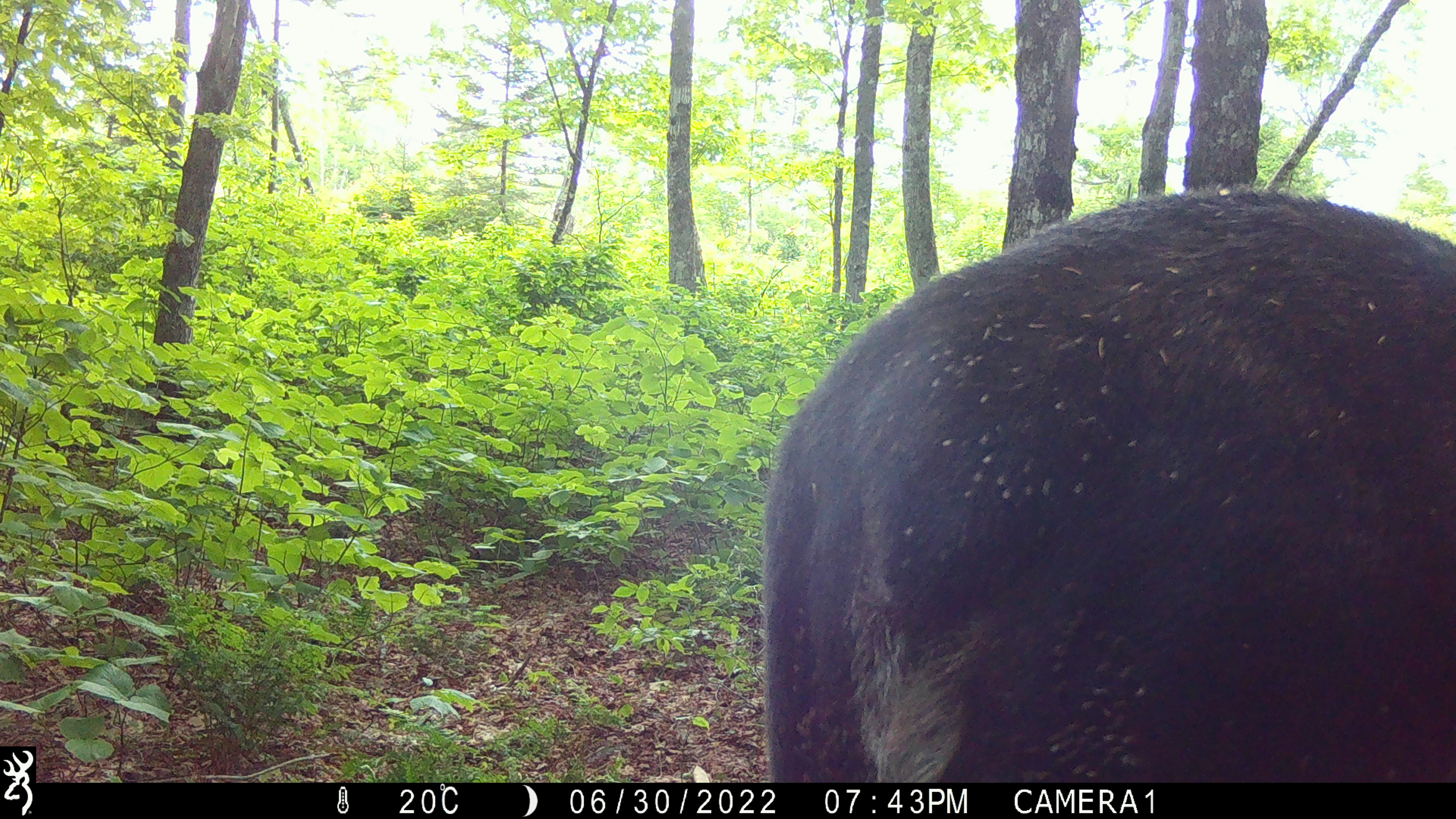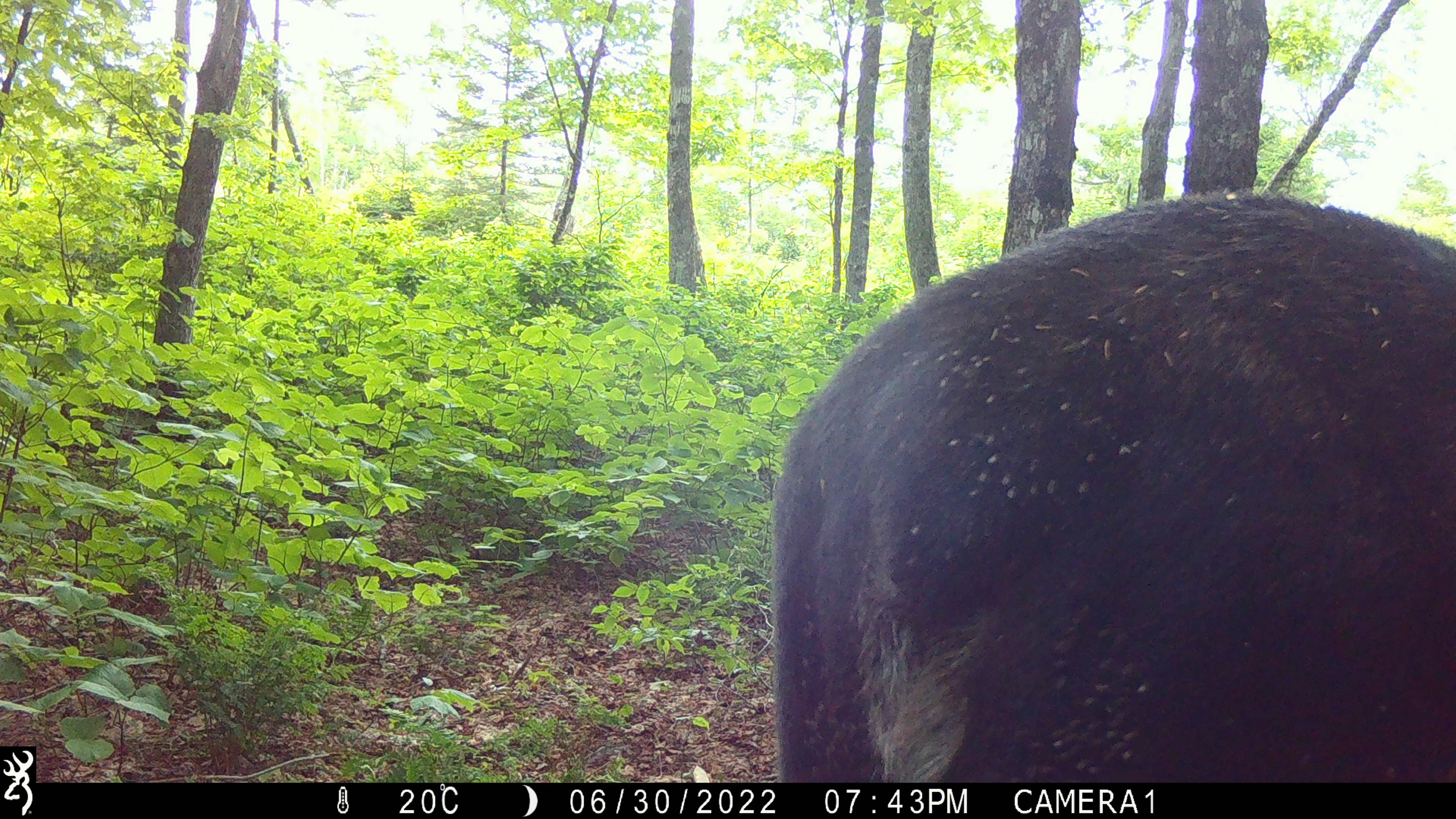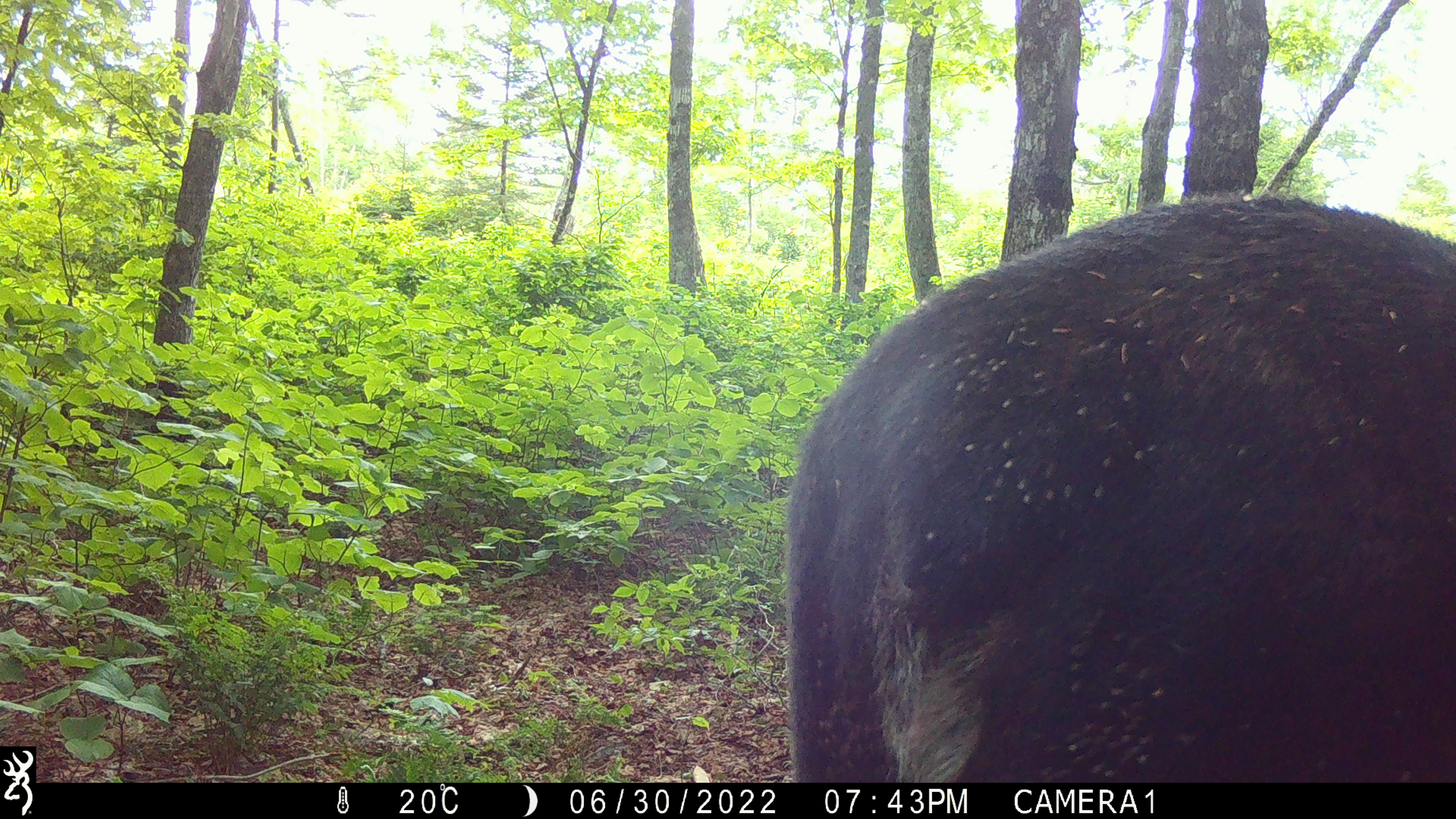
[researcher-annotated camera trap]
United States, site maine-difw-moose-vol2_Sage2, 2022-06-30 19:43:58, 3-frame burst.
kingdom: Animalia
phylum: Chordata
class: Mammalia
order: Artiodactyla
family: Cervidae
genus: Alces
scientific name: Alces alces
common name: moose